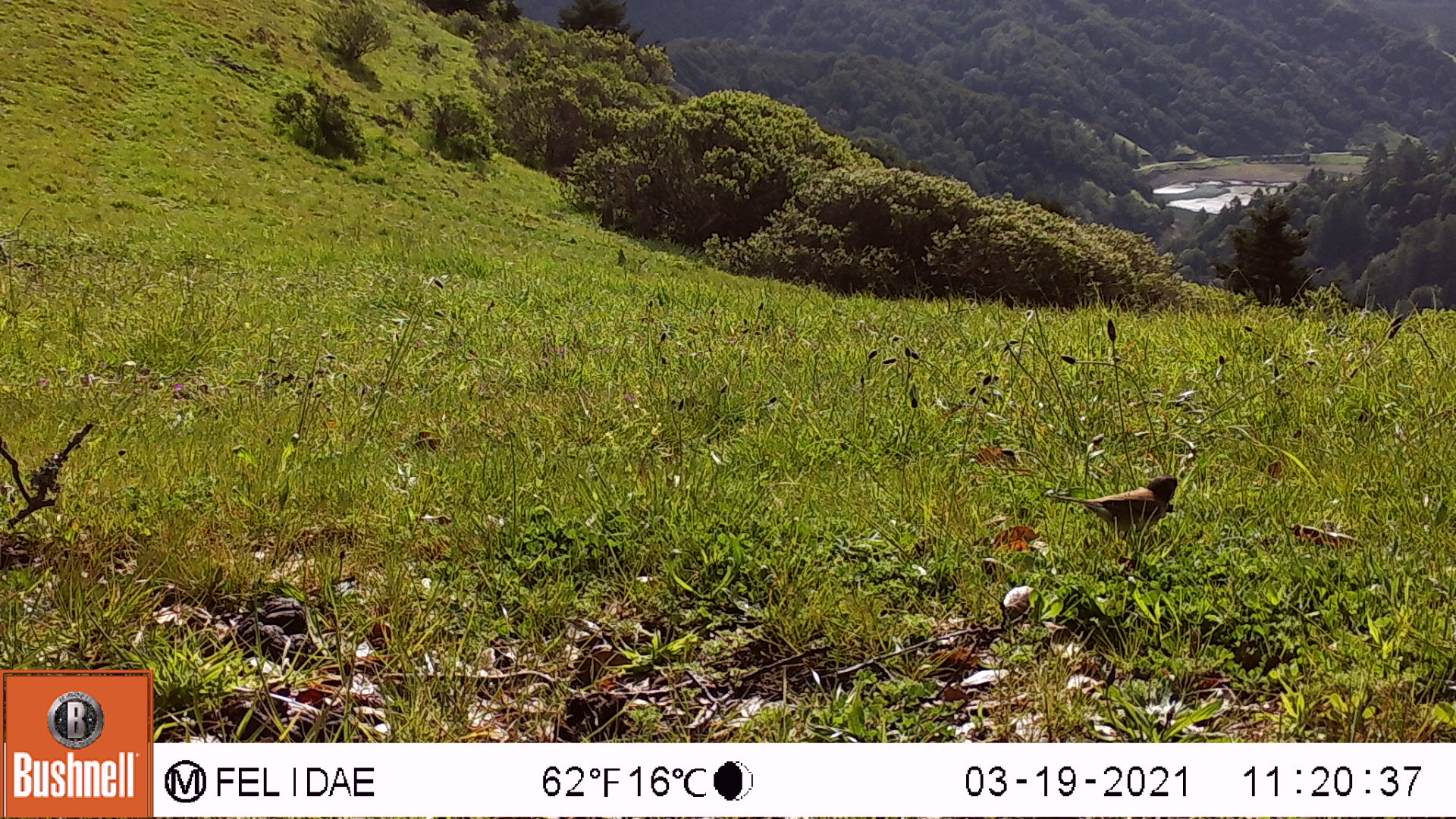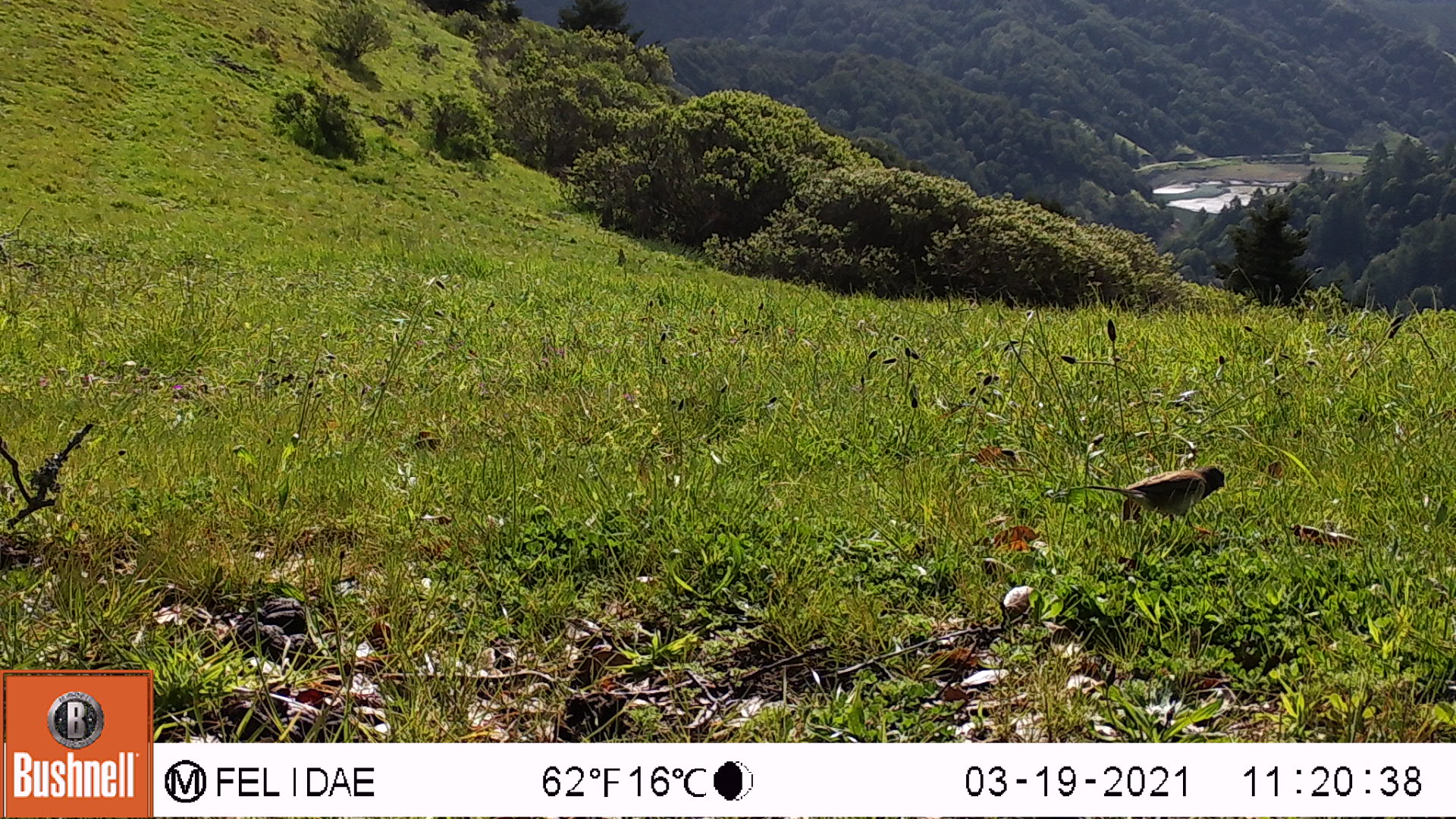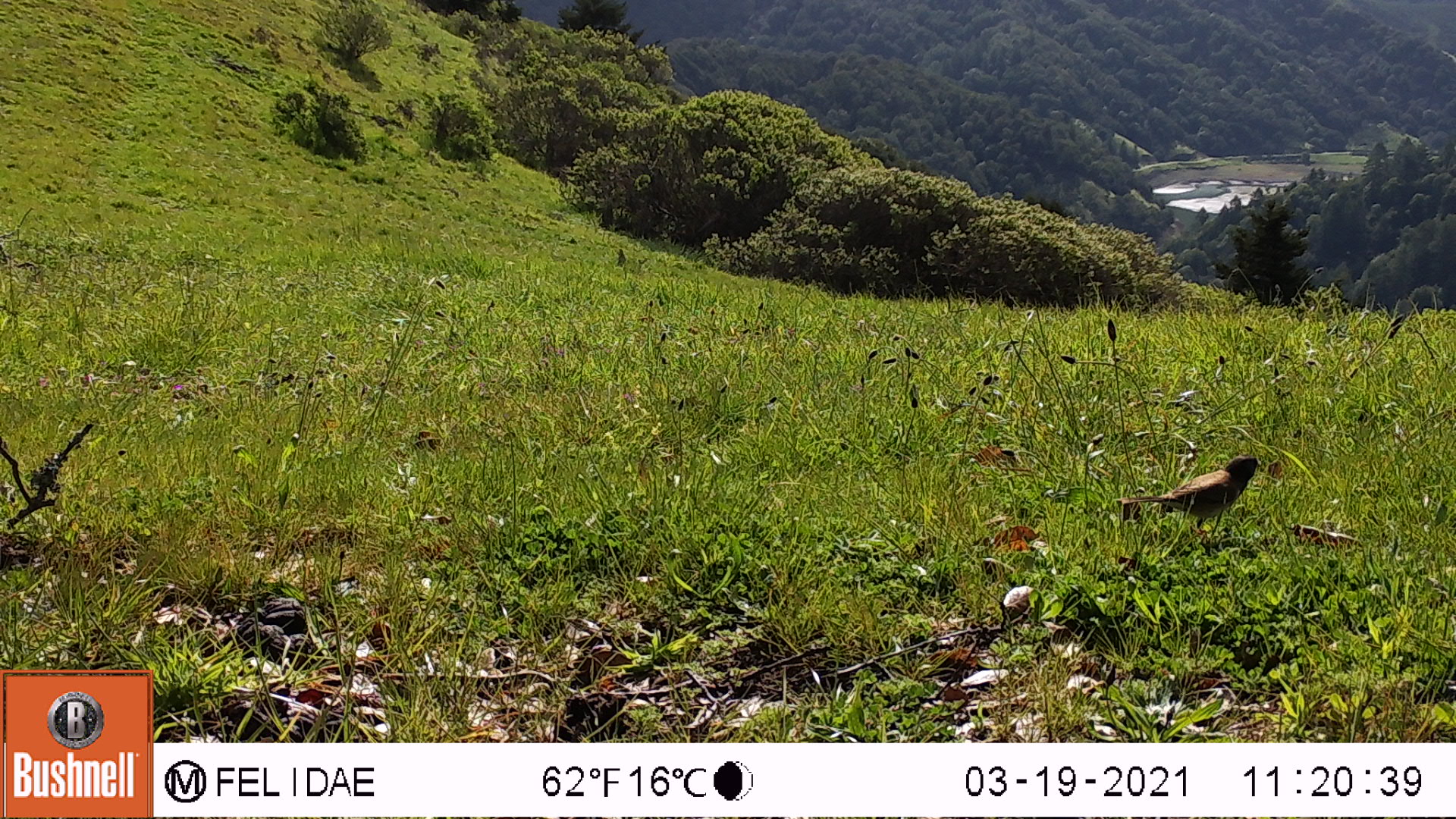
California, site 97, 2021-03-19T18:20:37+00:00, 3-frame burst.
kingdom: Animalia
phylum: Chordata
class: Aves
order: Passeriformes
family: Passerellidae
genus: Junco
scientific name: Junco hyemalis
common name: dark-eyed junco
Dark-eyed junco (Junco hyemalis).